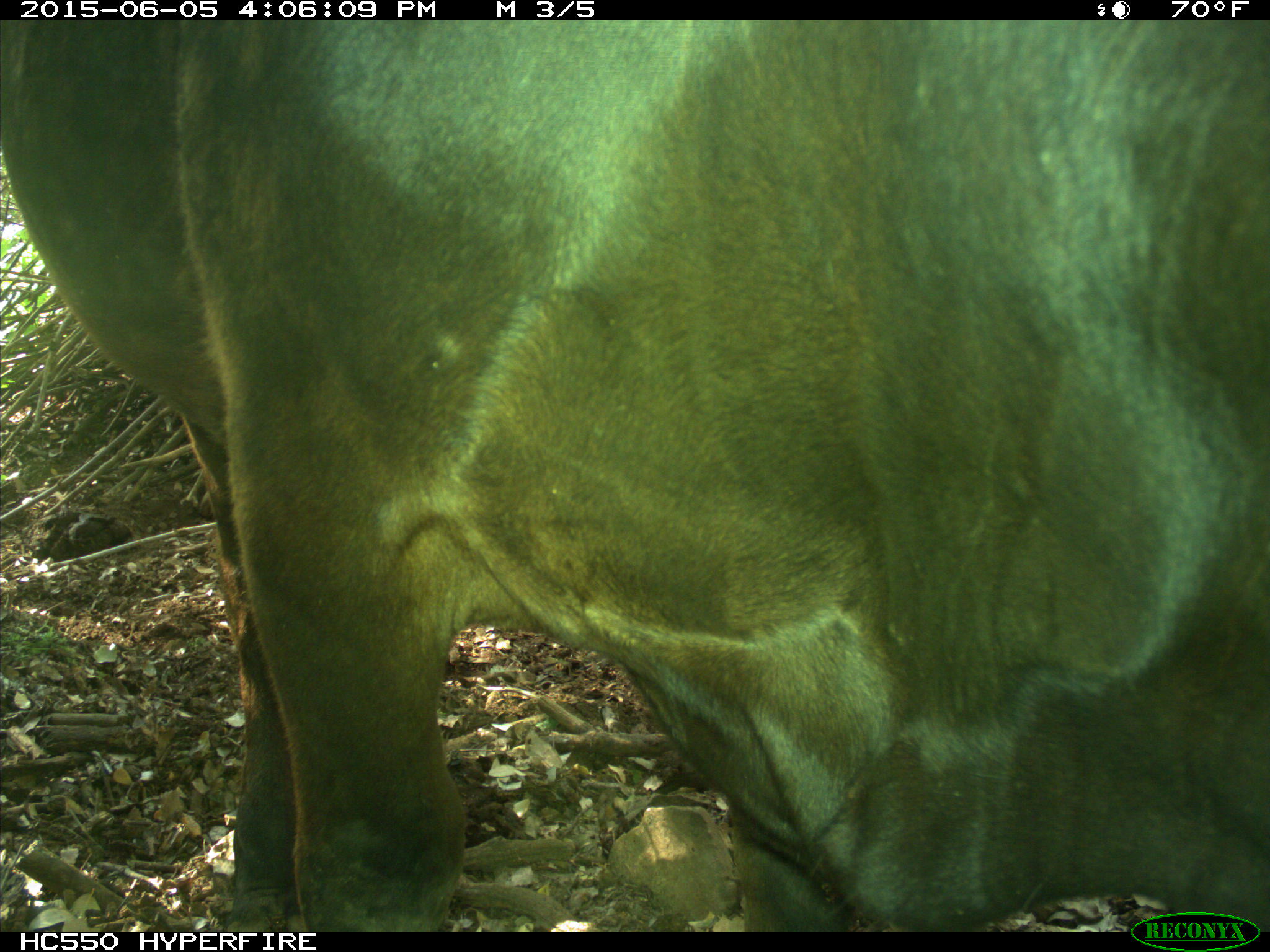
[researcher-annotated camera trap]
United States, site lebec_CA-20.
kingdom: Animalia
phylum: Chordata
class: Mammalia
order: Artiodactyla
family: Bovidae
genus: Bos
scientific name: Bos taurus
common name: domestic cow